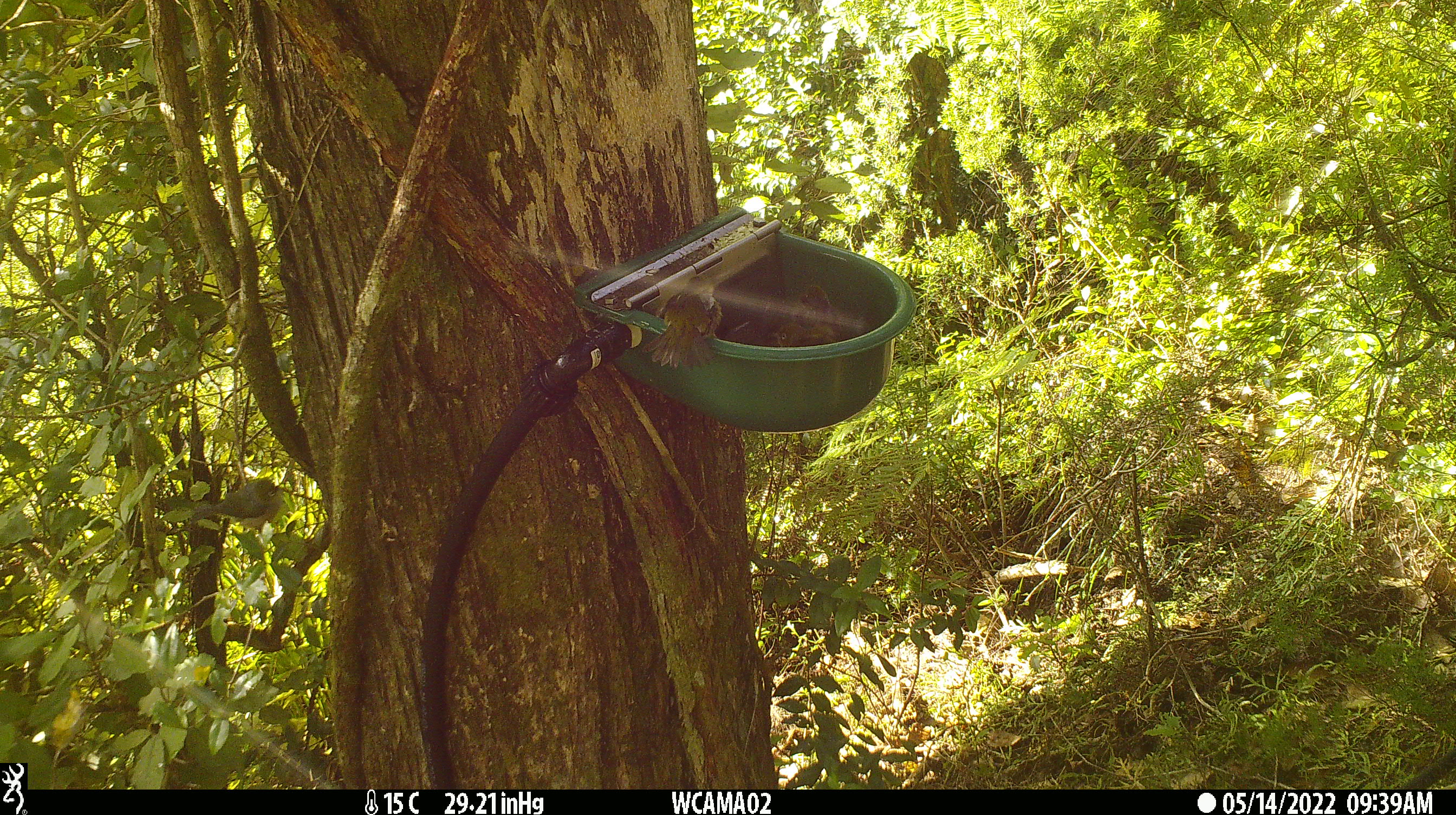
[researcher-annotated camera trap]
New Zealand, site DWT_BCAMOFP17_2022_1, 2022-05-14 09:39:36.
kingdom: Animalia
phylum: Chordata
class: Aves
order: Passeriformes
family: Zosteropidae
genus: Zosterops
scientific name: Zosterops lateralis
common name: silvereye